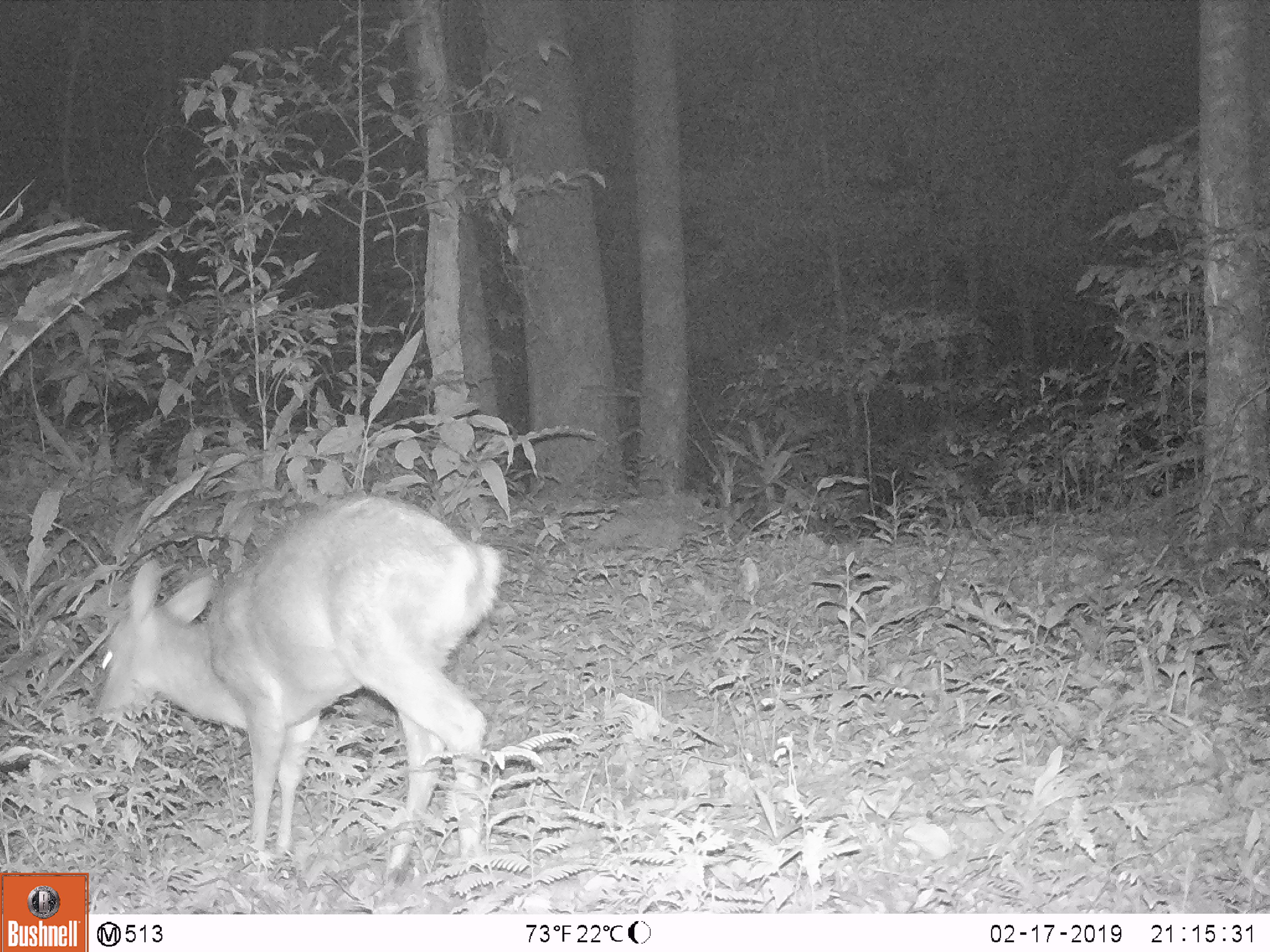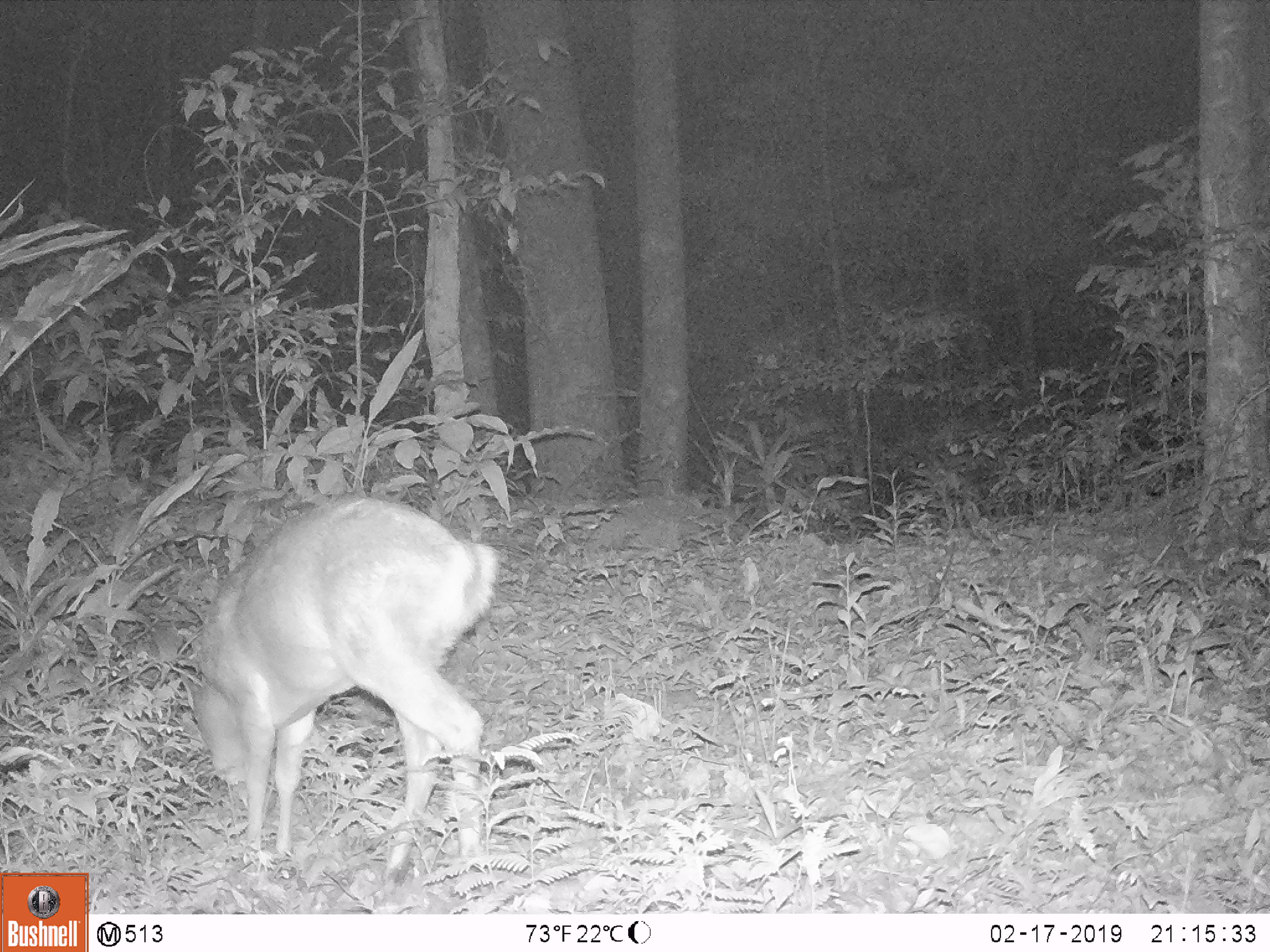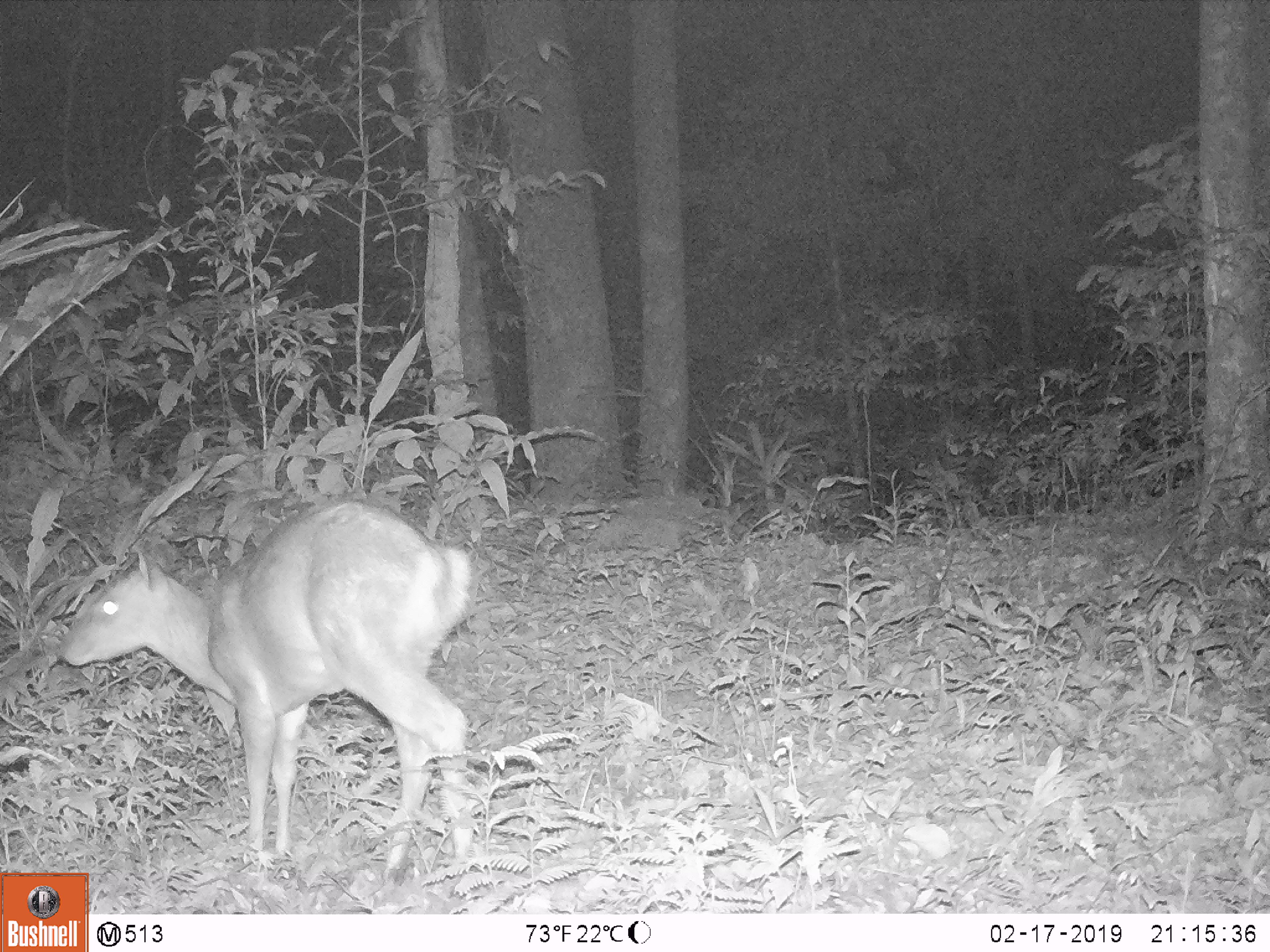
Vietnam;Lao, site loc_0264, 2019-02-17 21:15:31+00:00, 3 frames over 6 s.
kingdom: Animalia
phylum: Chordata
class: Mammalia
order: Artiodactyla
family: Cervidae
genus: Muntiacus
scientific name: Muntiacus vuquangensis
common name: large-antlered muntjac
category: large antlered muntjac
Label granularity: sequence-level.